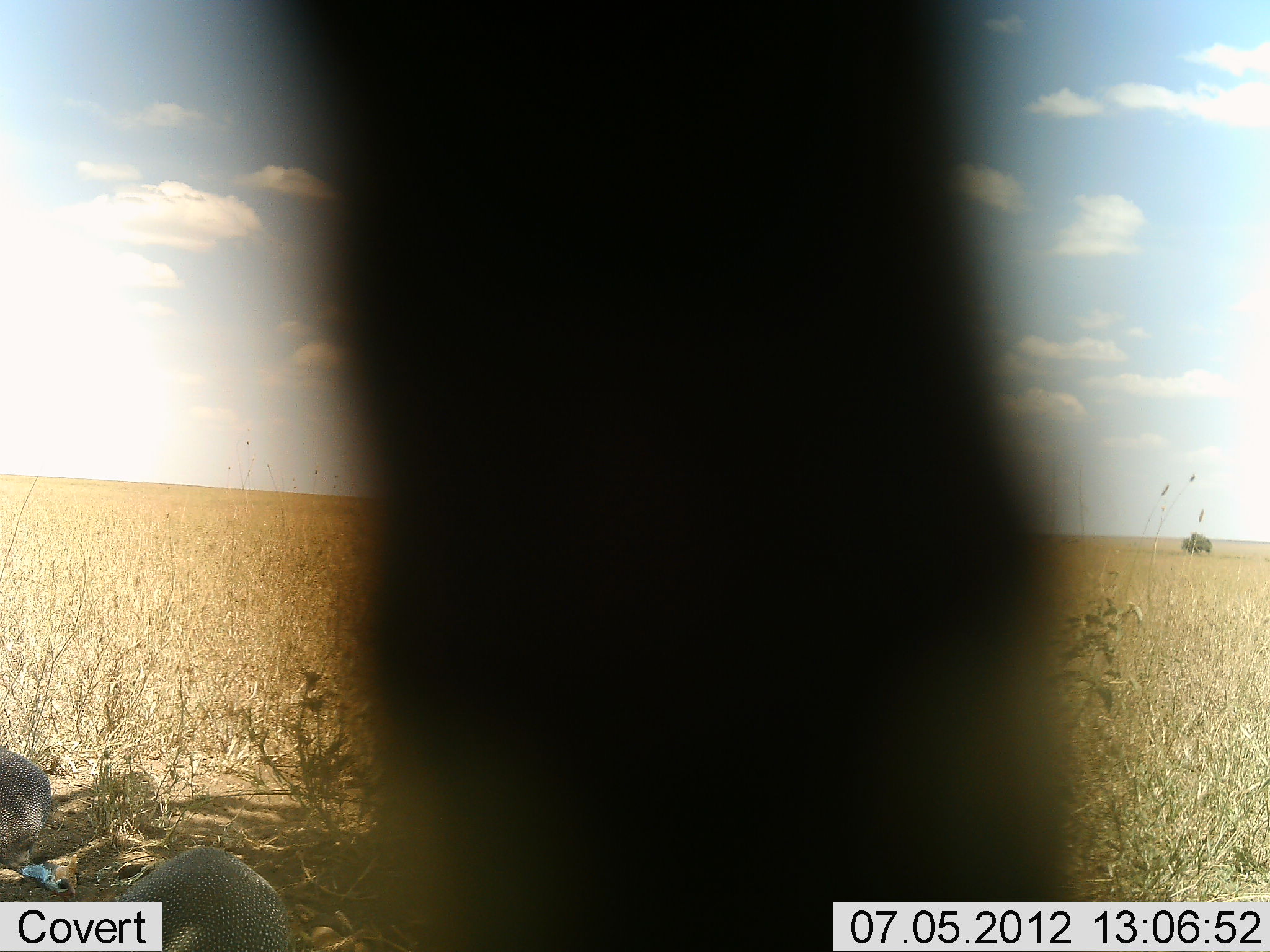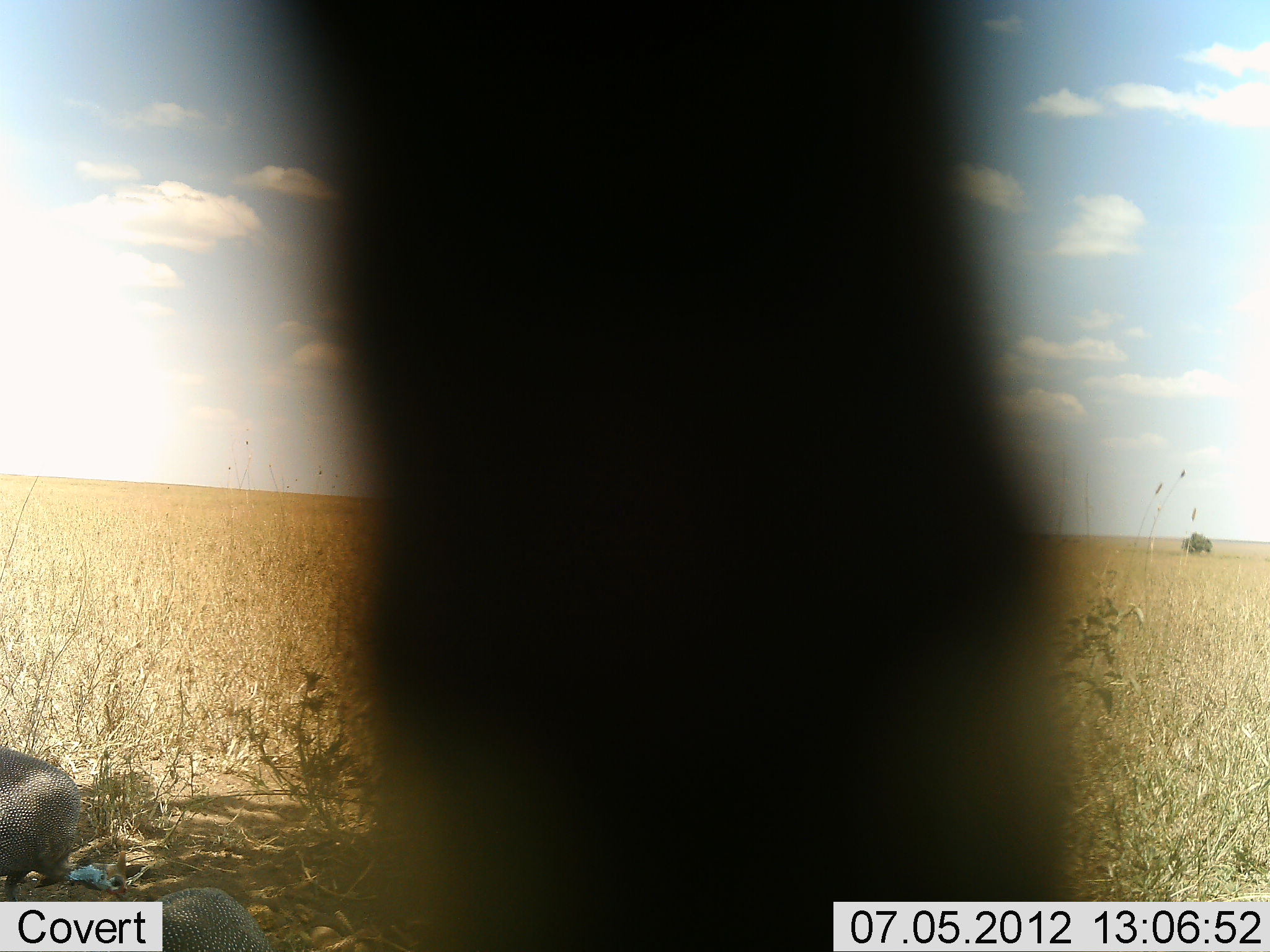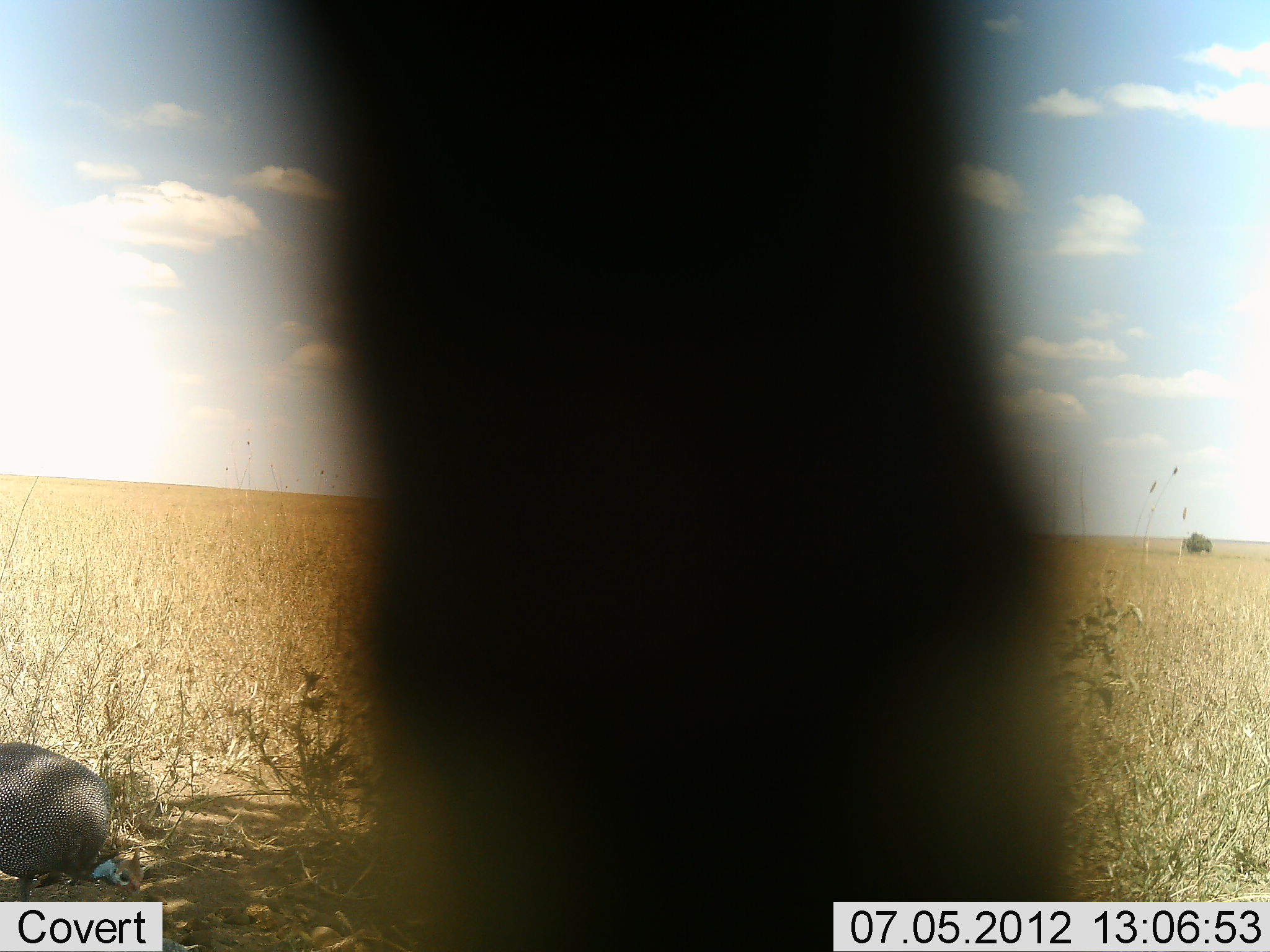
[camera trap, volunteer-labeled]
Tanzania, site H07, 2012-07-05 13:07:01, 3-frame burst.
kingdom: Animalia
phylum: Chordata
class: Aves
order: Galliformes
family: Numididae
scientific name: Numididae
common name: guinea fowl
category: guineafowl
Guineafowl (guinea fowl) (Numididae), count 2. Behavior (volunteer vote fractions): standing 9%, resting 0%, moving 64%, interacting 0%. Young present (vote fraction): 0%. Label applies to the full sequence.